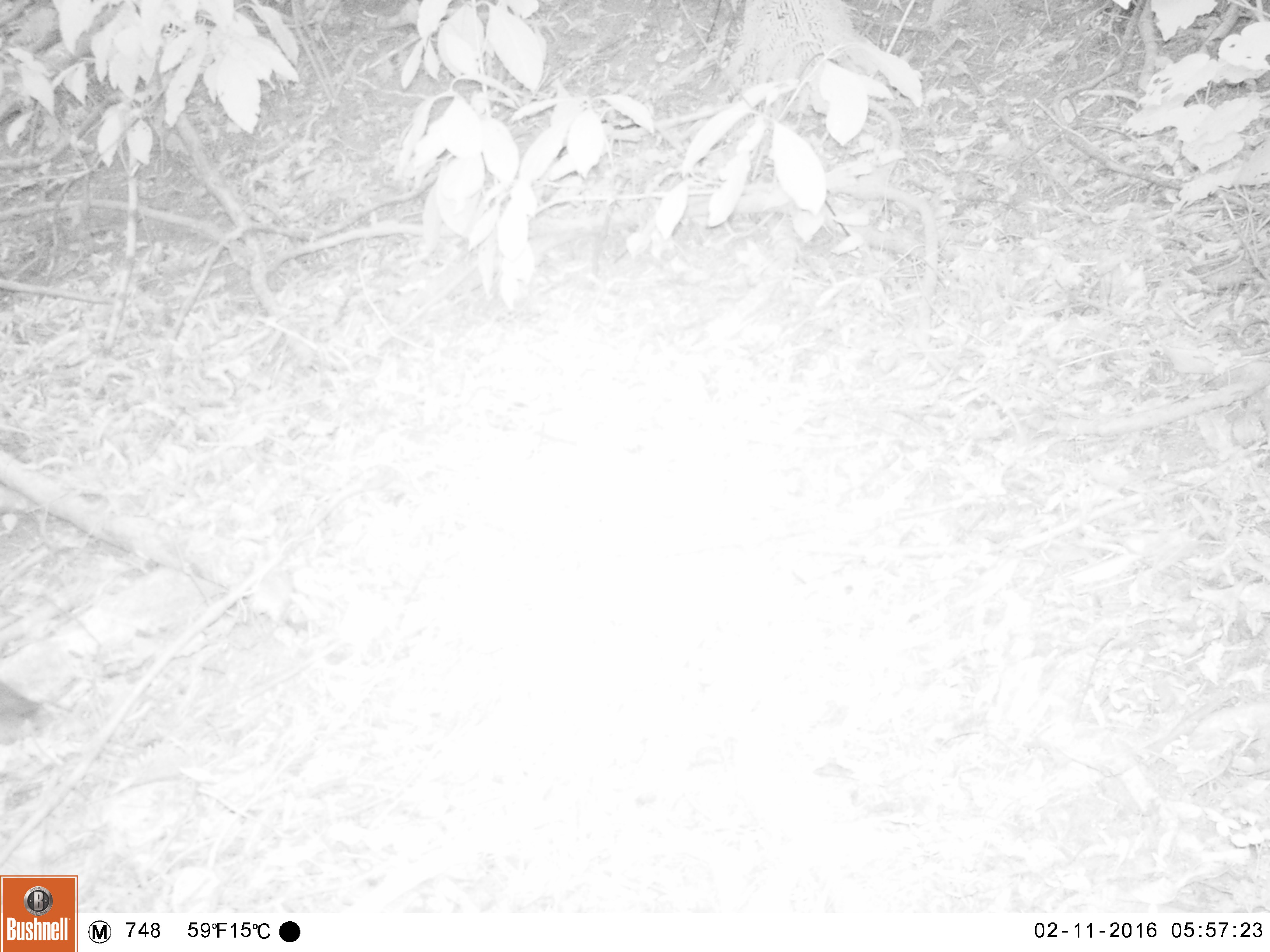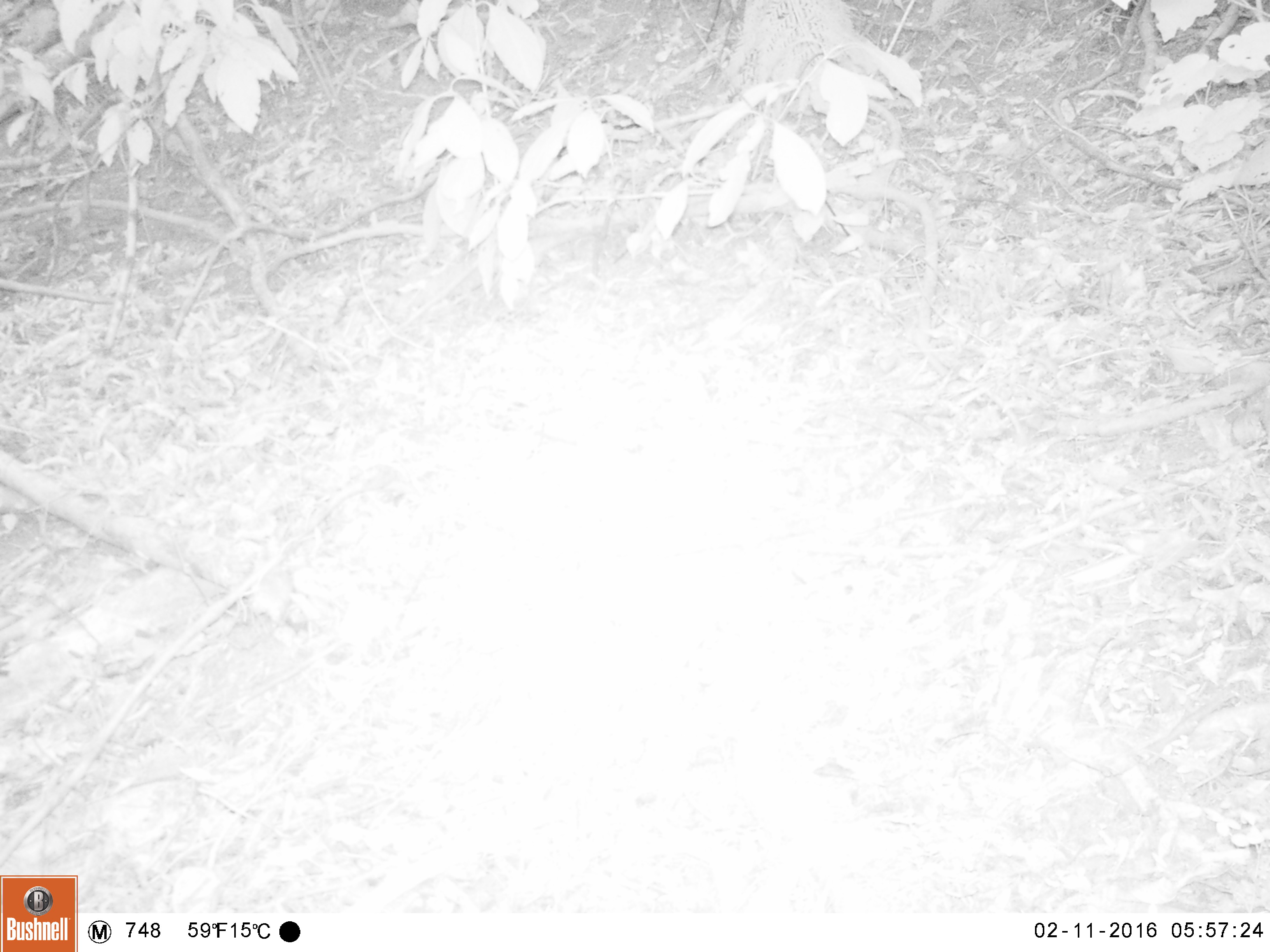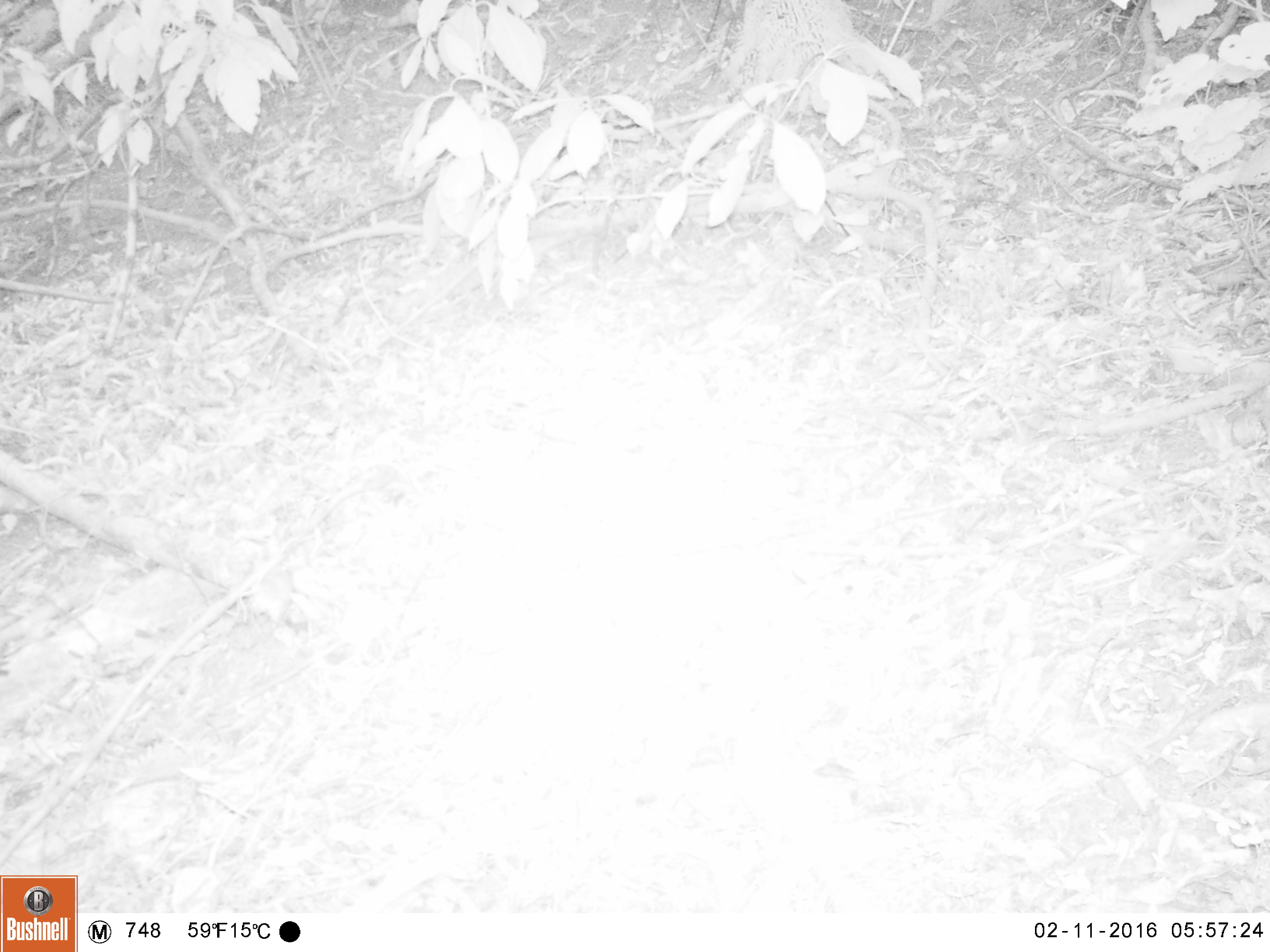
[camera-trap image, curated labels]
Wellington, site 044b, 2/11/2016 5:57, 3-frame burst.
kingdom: Animalia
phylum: Chordata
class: Aves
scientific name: Aves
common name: bird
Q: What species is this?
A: Bird (Aves).